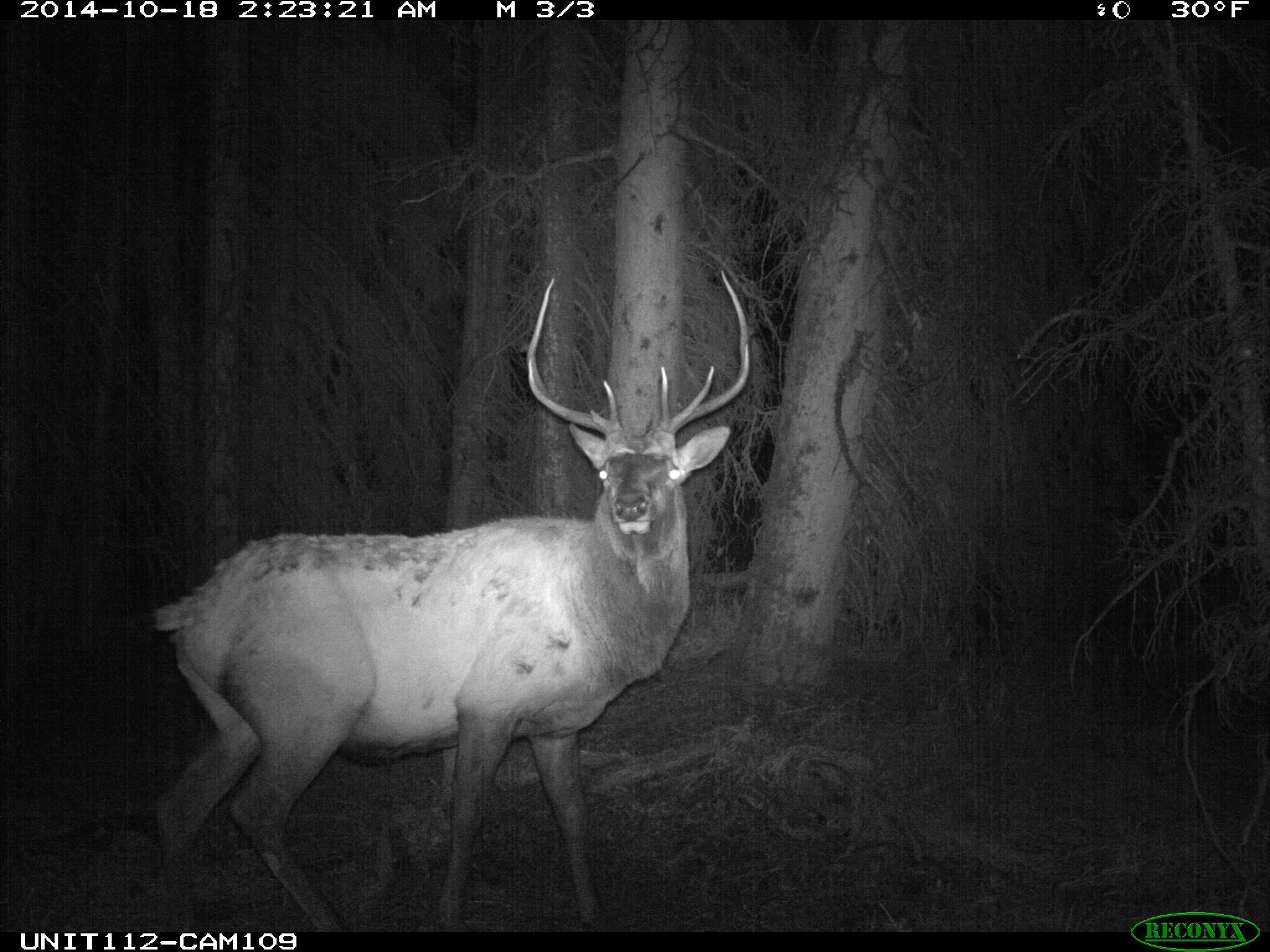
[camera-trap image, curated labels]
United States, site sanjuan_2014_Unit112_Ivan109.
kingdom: Animalia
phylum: Chordata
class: Mammalia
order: Artiodactyla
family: Cervidae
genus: Cervus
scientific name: Cervus elaphus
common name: red deer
Cervus elaphus (red deer).